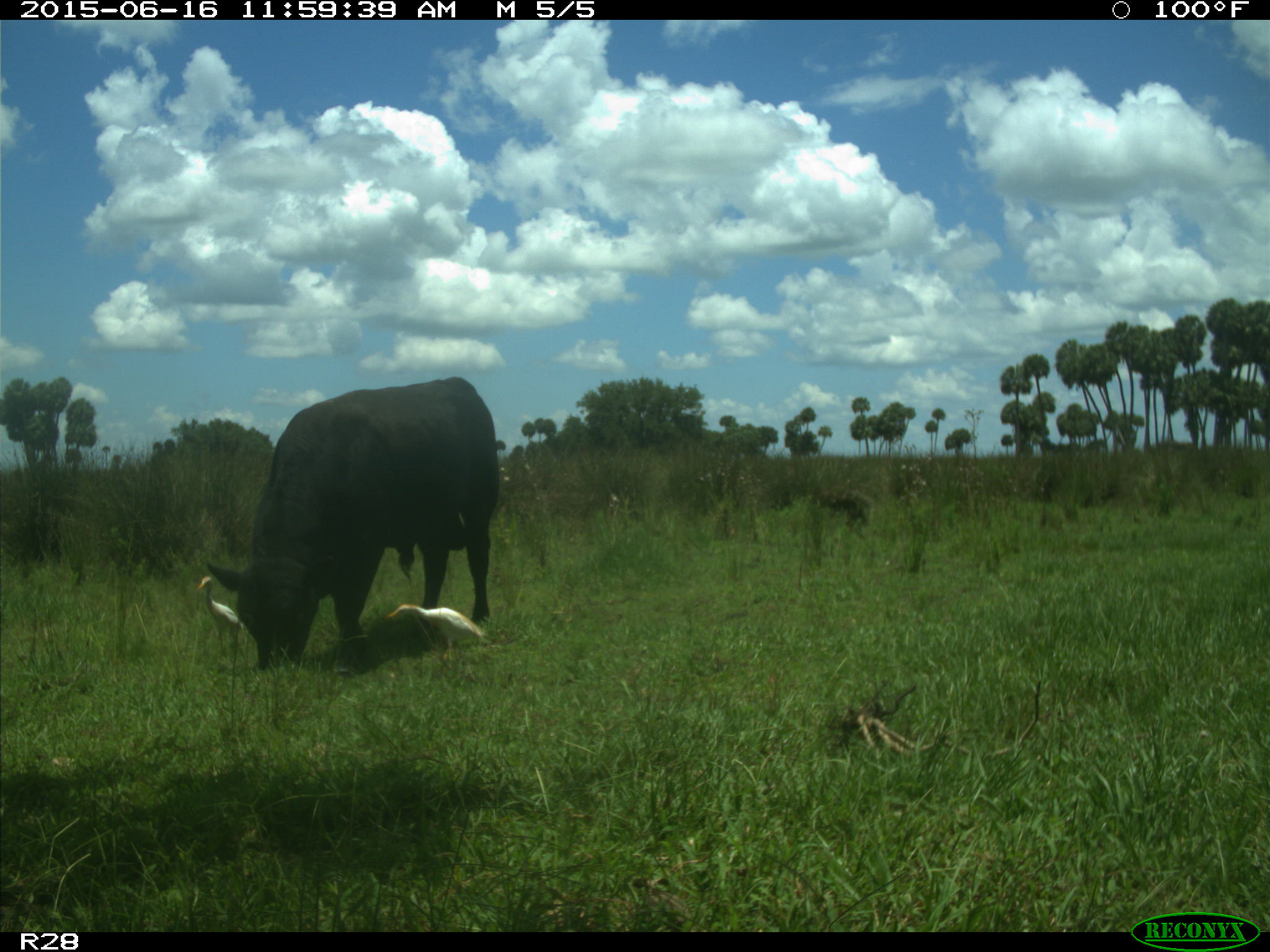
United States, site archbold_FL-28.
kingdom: Animalia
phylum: Chordata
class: Mammalia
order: Artiodactyla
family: Bovidae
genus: Bos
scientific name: Bos taurus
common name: domestic cow